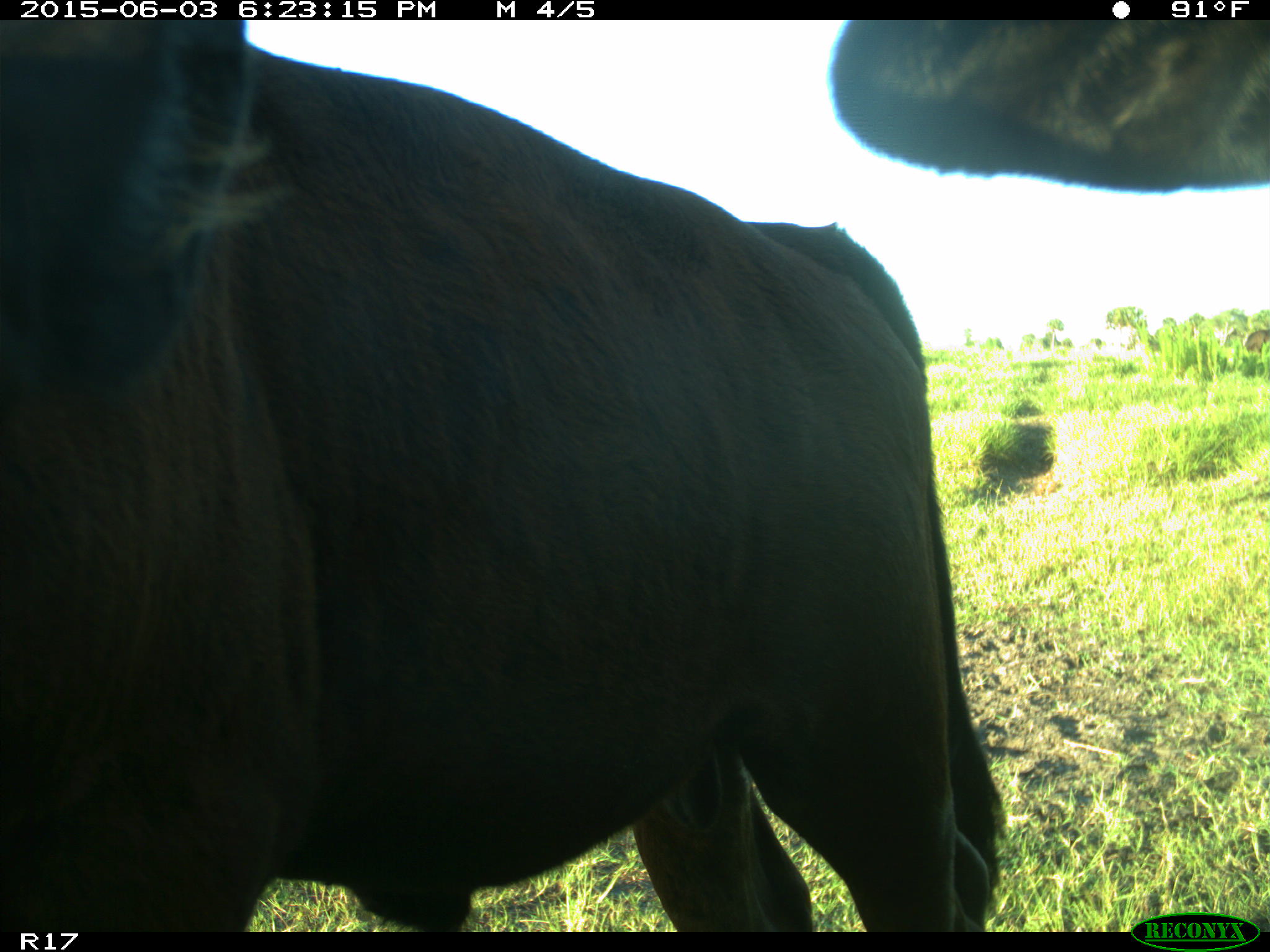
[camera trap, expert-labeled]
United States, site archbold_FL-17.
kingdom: Animalia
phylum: Chordata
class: Mammalia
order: Artiodactyla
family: Bovidae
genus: Bos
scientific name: Bos taurus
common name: domestic cow